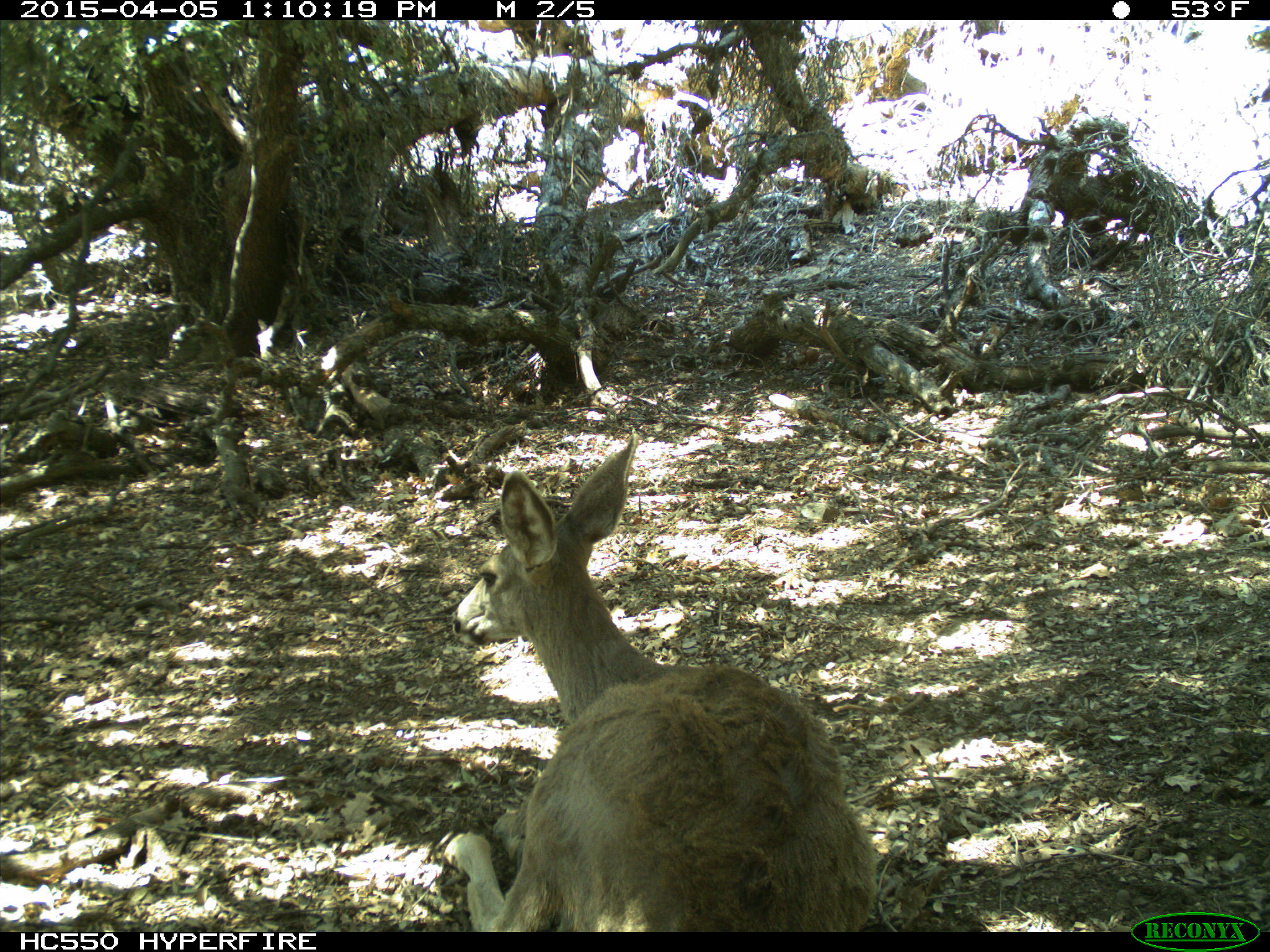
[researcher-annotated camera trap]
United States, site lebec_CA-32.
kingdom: Animalia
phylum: Chordata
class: Mammalia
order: Artiodactyla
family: Cervidae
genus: Odocoileus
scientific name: Odocoileus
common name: deer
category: unidentified deer